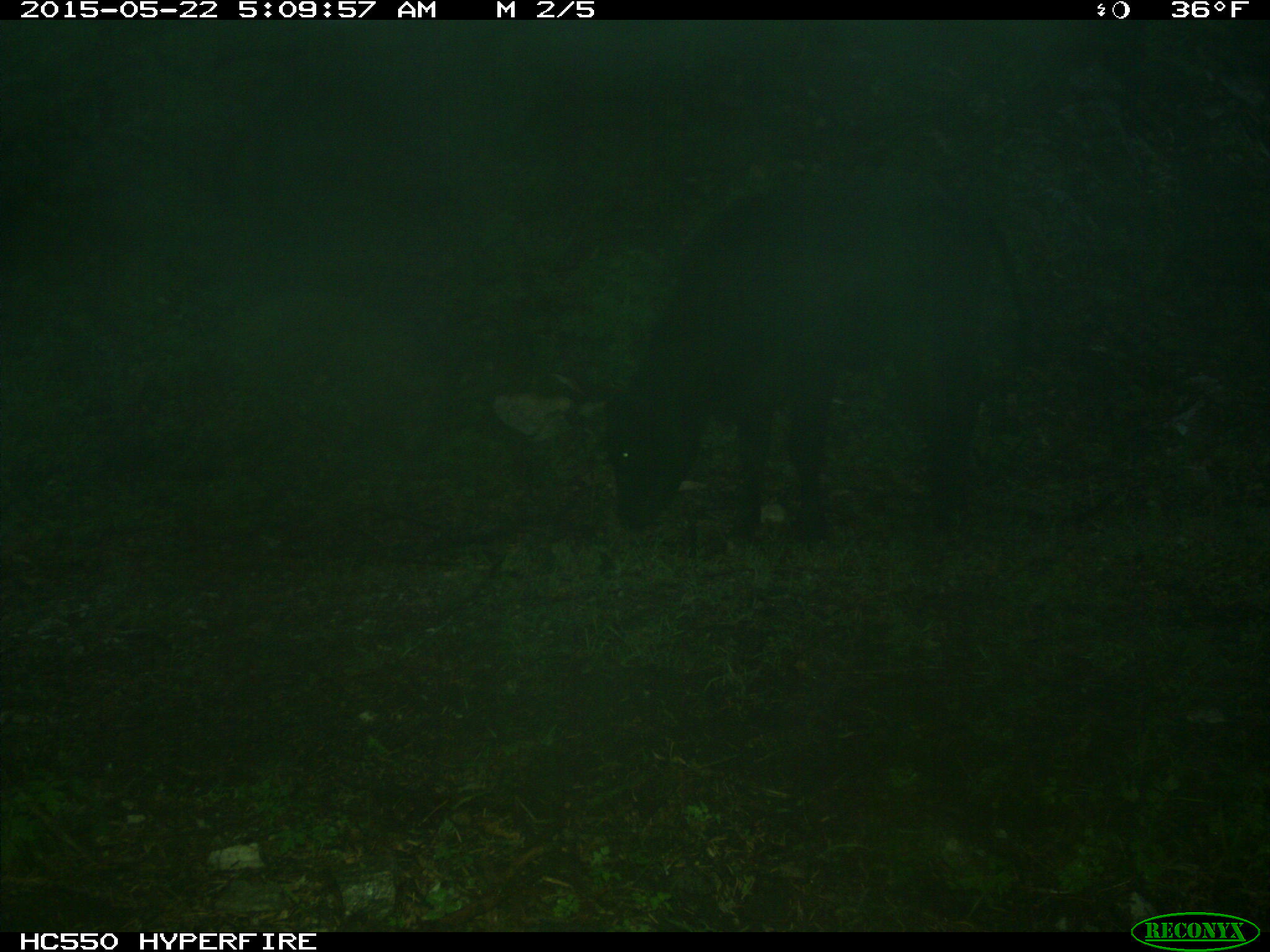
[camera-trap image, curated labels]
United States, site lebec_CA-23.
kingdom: Animalia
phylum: Chordata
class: Mammalia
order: Artiodactyla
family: Bovidae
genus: Bos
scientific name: Bos taurus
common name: domestic cow